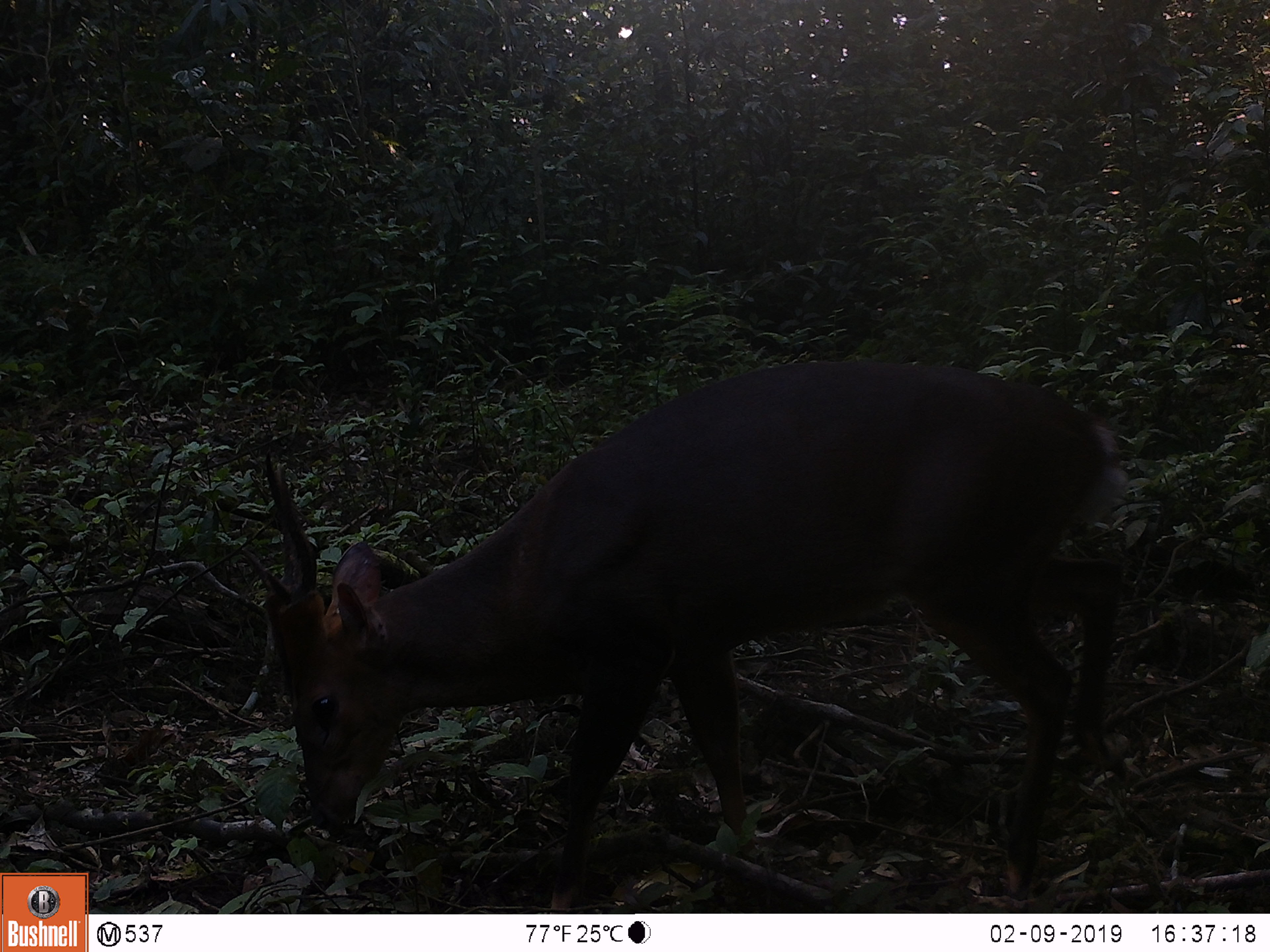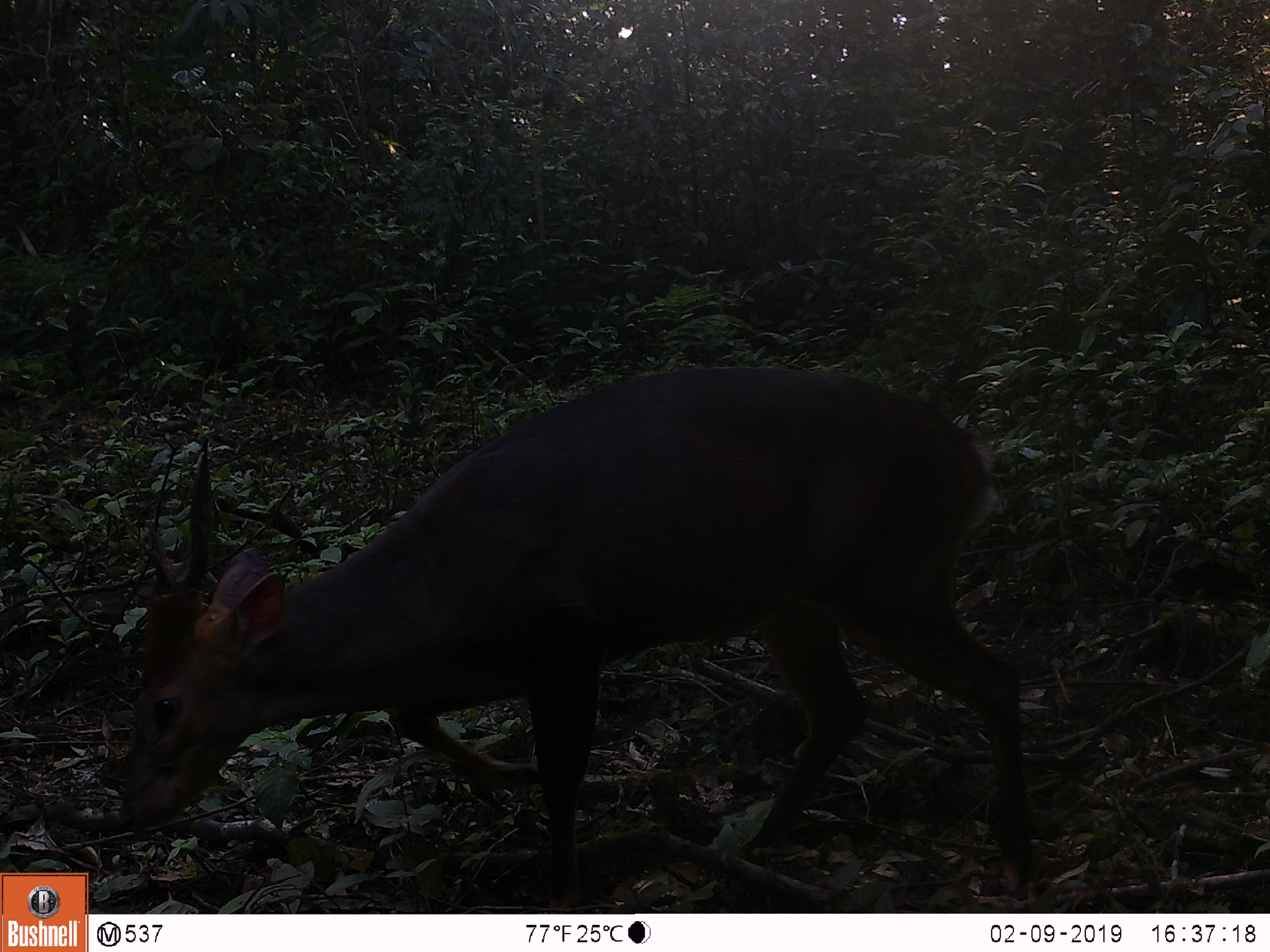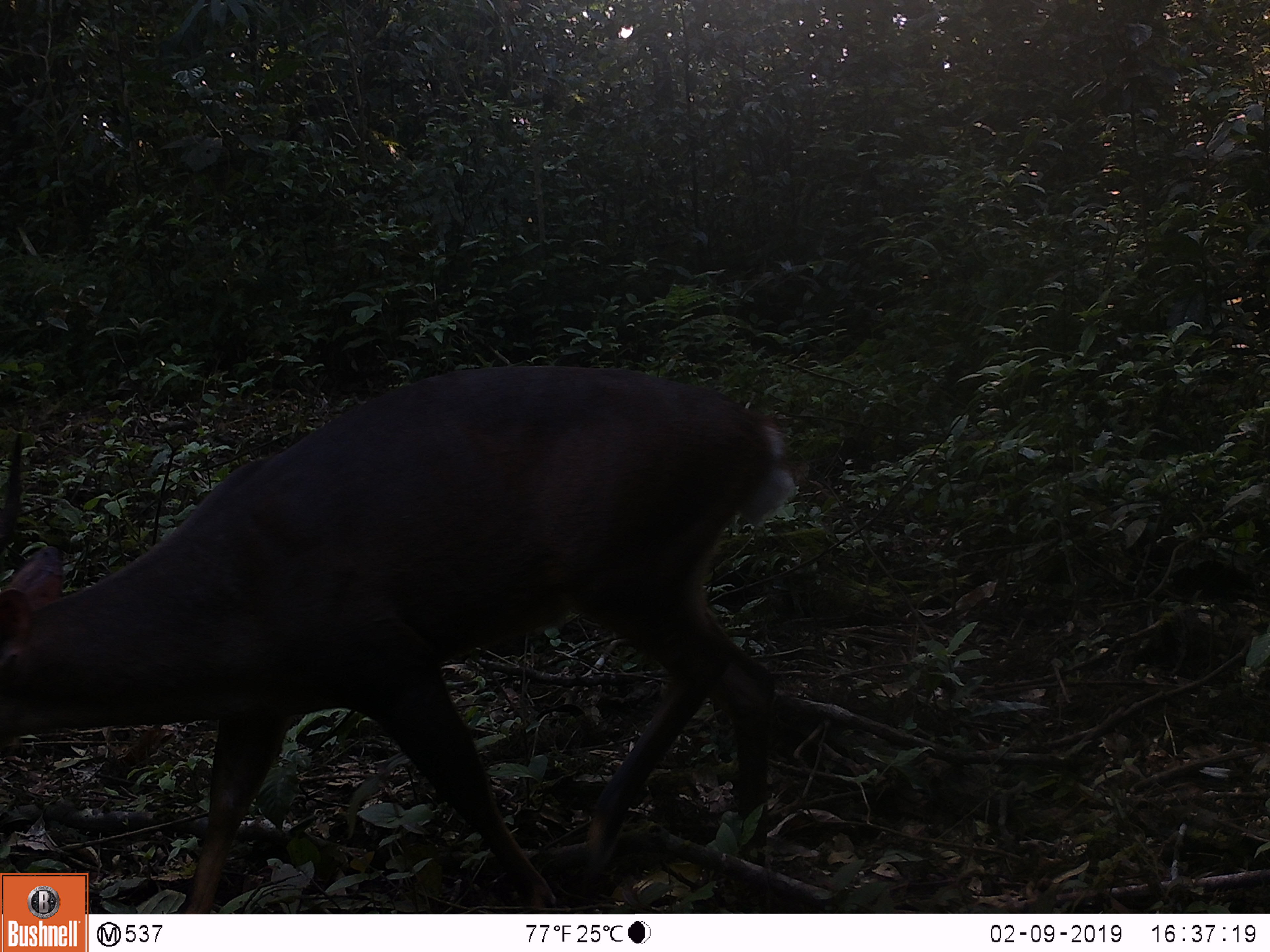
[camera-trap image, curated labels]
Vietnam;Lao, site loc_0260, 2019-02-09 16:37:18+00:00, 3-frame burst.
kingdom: Animalia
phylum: Chordata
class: Mammalia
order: Artiodactyla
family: Cervidae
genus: Muntiacus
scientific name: Muntiacus vuquangensis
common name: large-antlered muntjac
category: large antlered muntjac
Large antlered muntjac (large-antlered muntjac) (Muntiacus vuquangensis). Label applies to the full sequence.